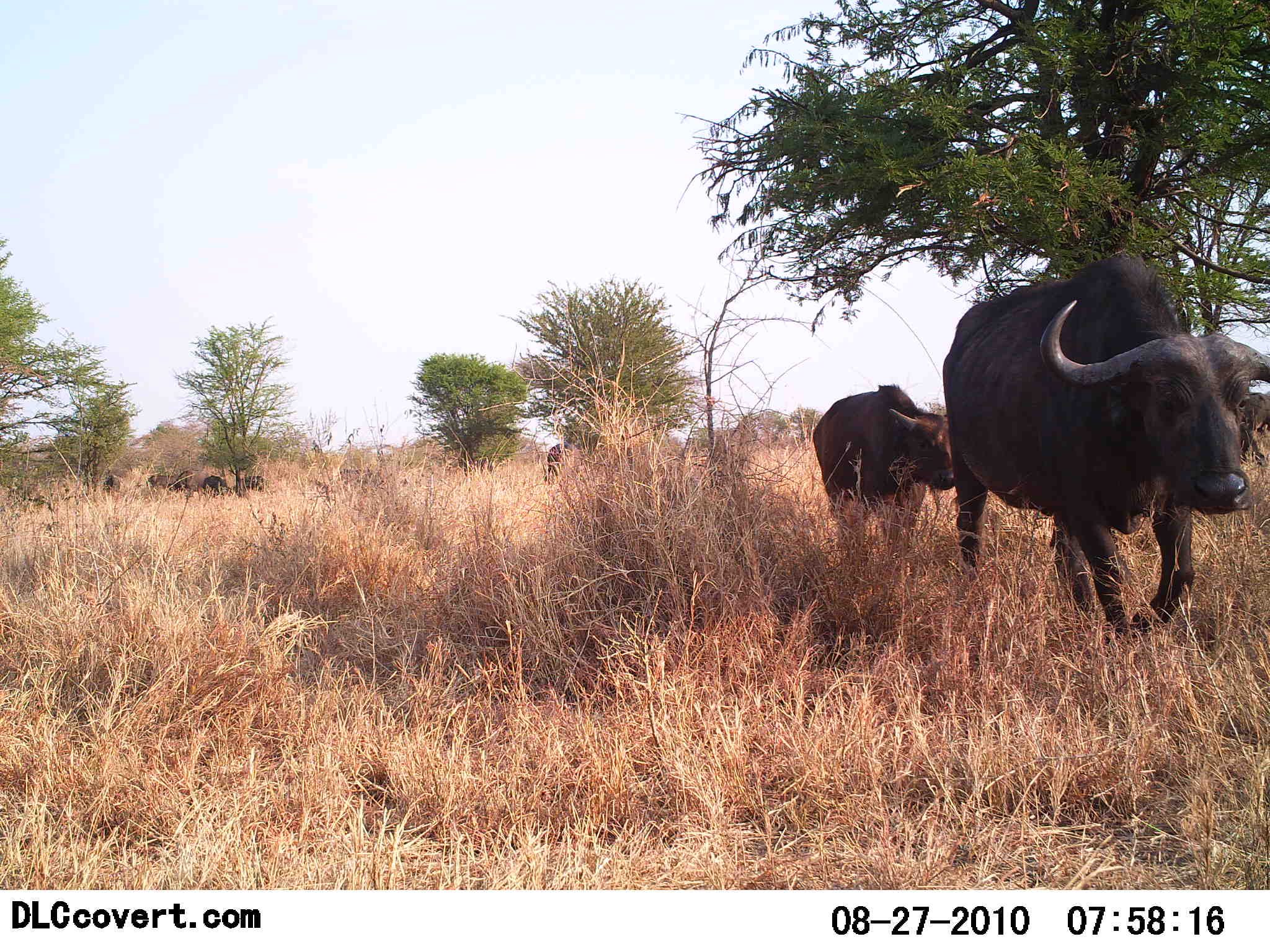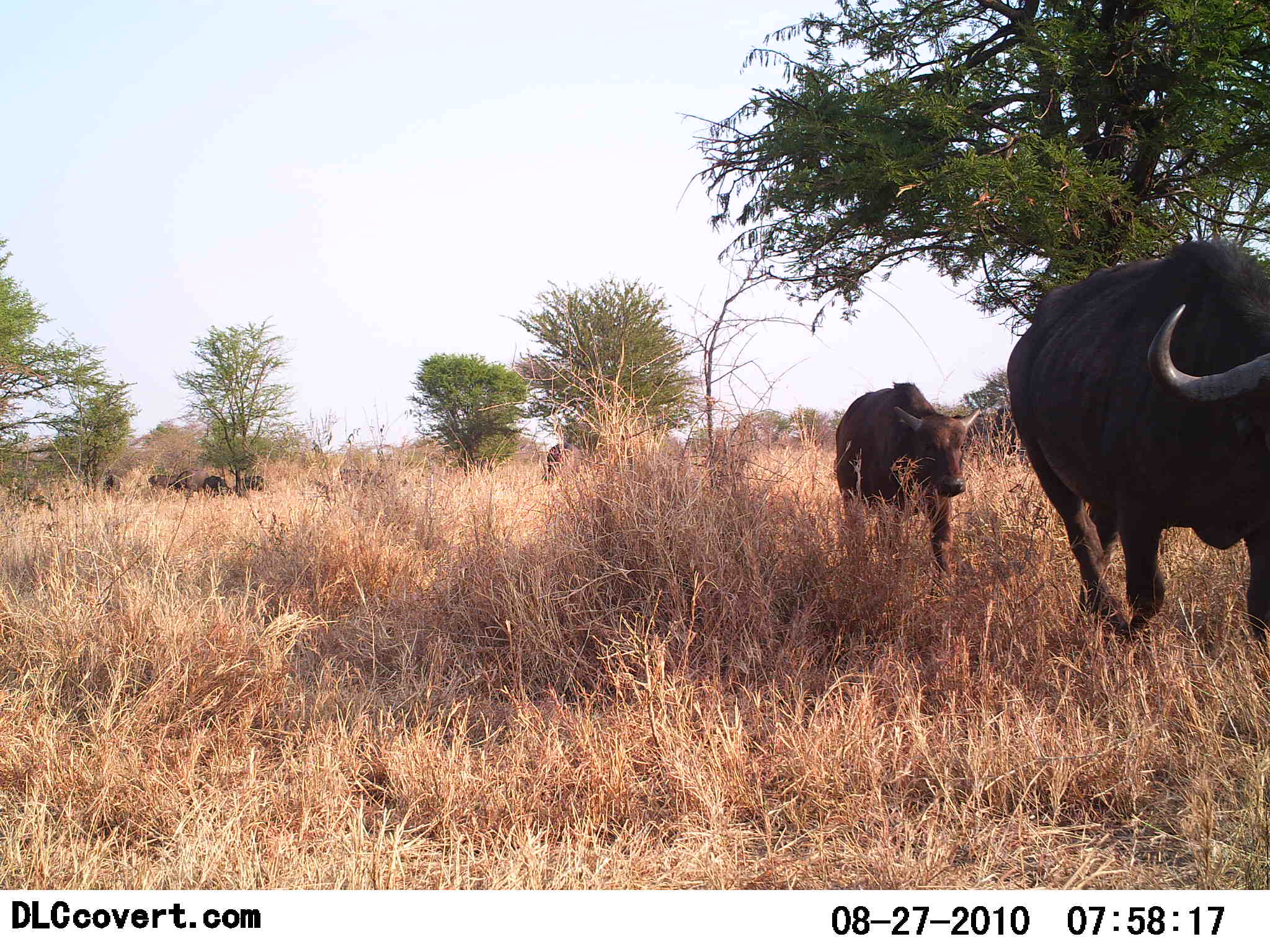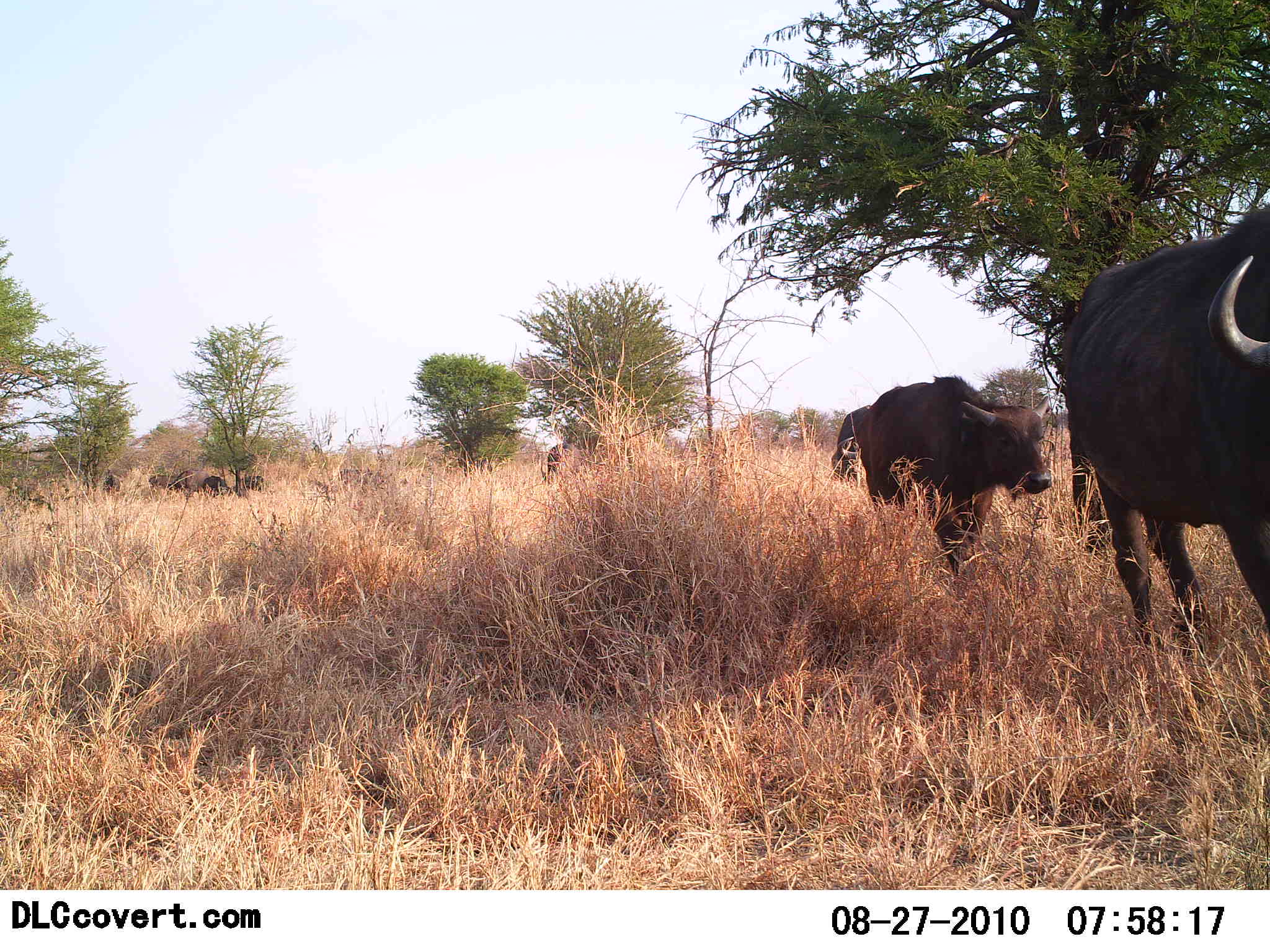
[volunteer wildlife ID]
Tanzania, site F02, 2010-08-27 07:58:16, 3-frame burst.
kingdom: Animalia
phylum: Chordata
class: Mammalia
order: Artiodactyla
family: Bovidae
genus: Syncerus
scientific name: Syncerus caffer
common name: cape buffalo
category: buffalo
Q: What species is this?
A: Buffalo (cape buffalo) (Syncerus caffer).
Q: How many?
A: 3.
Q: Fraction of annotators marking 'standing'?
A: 29%.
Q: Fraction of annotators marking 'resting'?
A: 0%.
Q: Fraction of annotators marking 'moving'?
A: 100%.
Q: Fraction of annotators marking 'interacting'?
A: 0%.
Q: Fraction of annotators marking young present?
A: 29%.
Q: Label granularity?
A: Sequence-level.